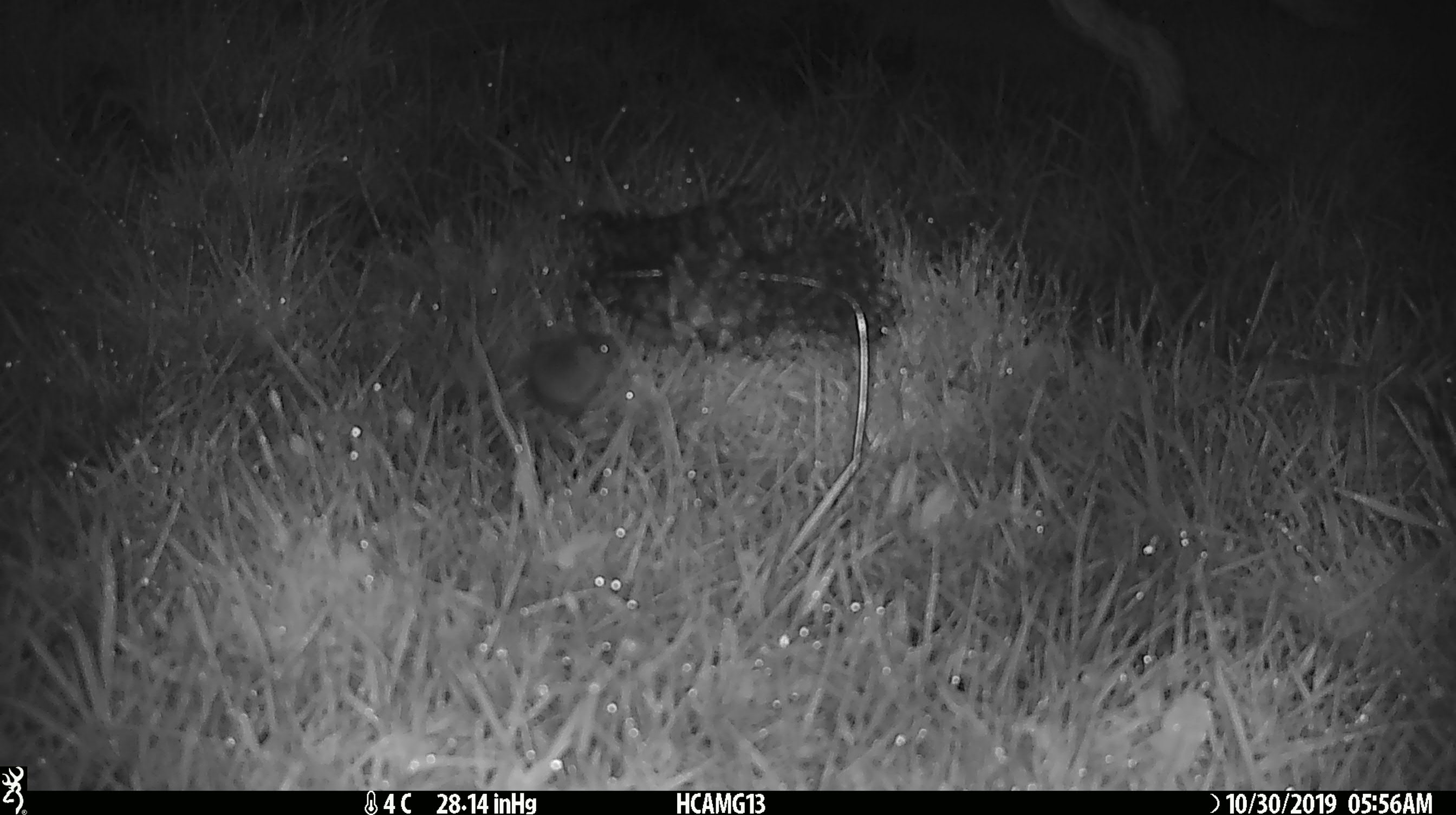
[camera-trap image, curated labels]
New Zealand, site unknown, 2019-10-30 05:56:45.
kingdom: Animalia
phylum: Chordata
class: Mammalia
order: Rodentia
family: Muridae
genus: Mus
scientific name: Mus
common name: mouse